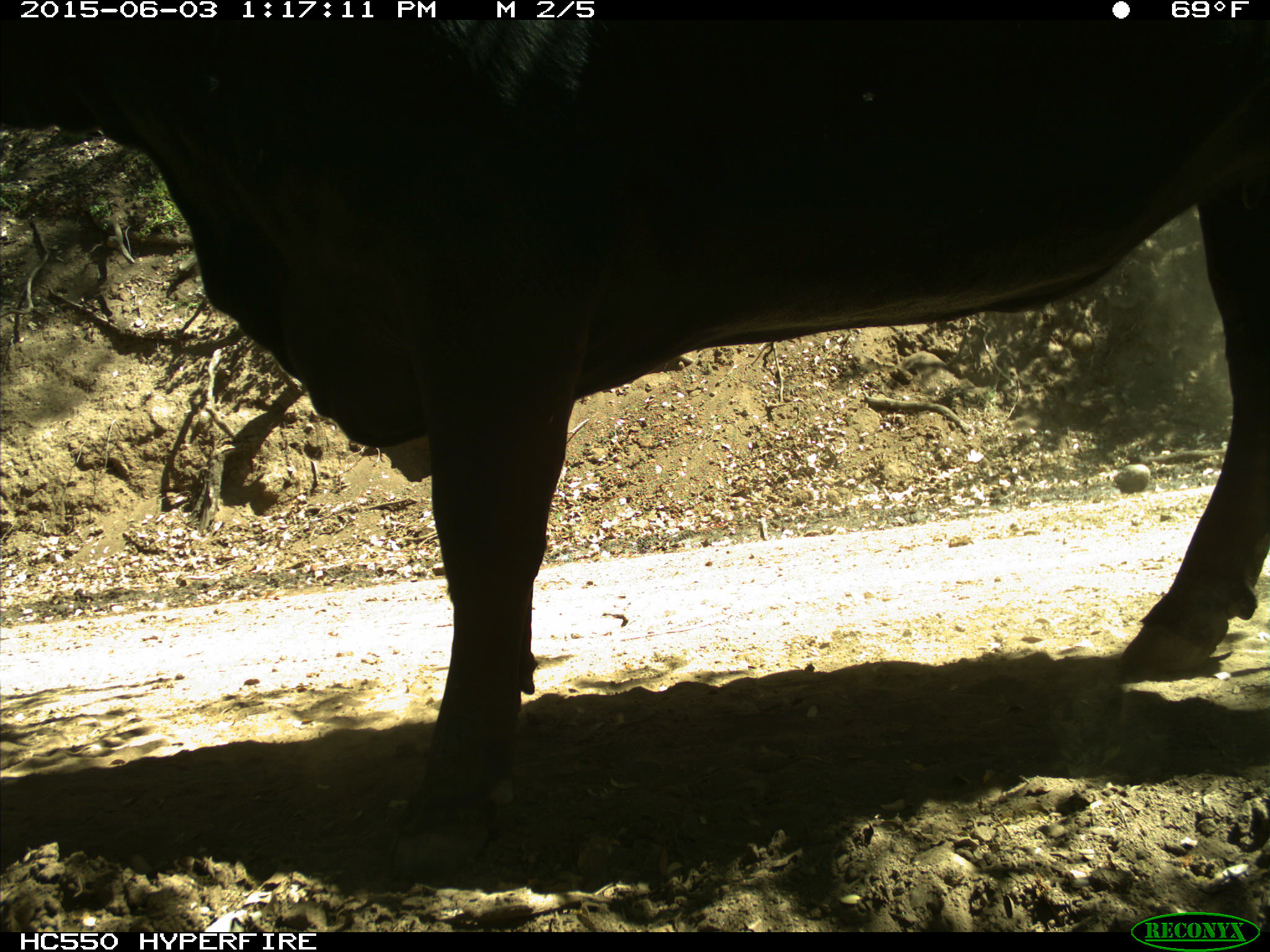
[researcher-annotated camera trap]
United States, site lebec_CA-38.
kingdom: Animalia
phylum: Chordata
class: Mammalia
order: Artiodactyla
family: Bovidae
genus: Bos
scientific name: Bos taurus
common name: domestic cow